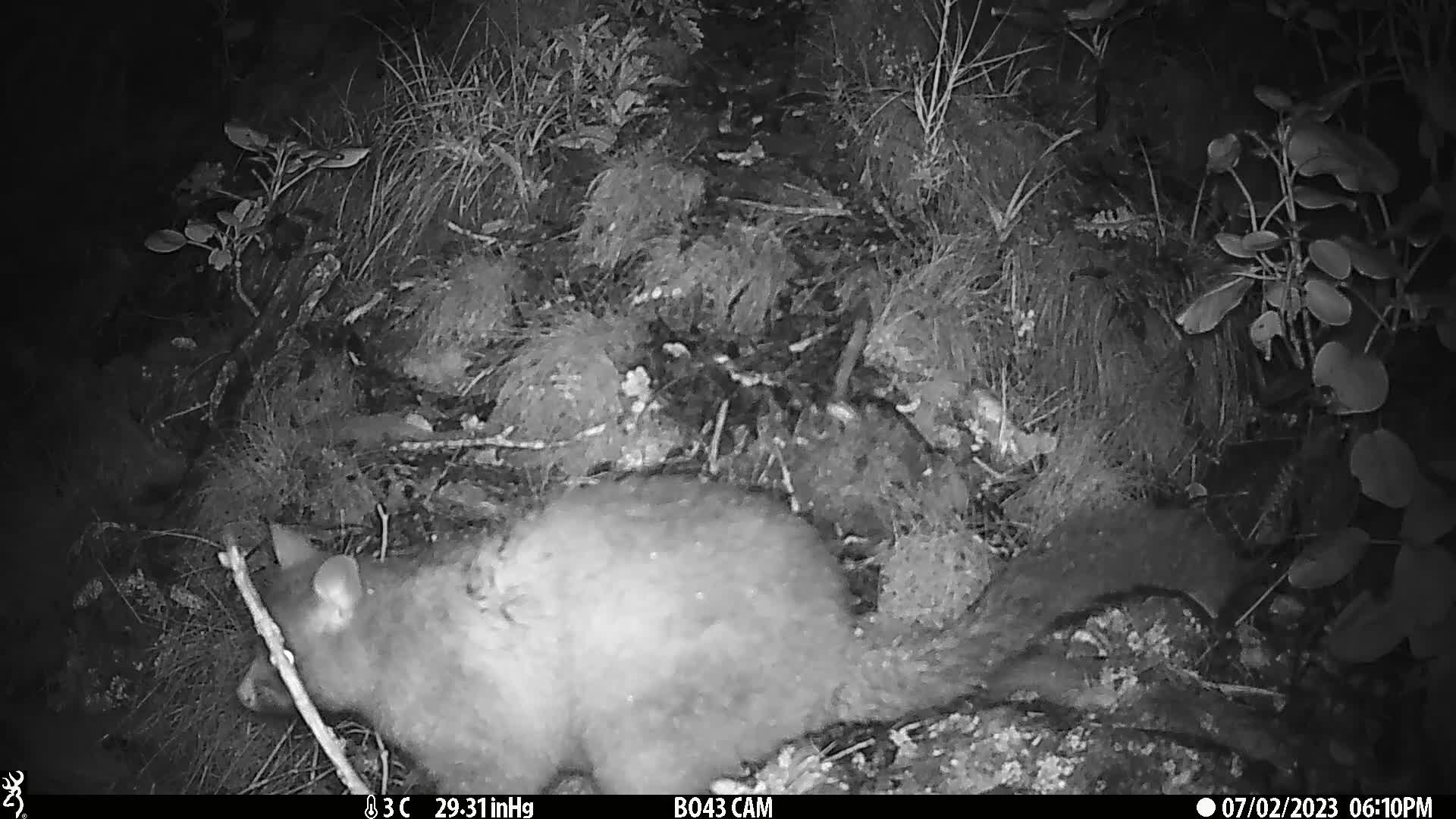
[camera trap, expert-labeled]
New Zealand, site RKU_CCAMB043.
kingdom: Animalia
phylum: Chordata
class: Mammalia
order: Diprotodontia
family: Phalangeridae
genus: Trichosurus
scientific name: Trichosurus vulpecula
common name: common brushtail possum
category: possum